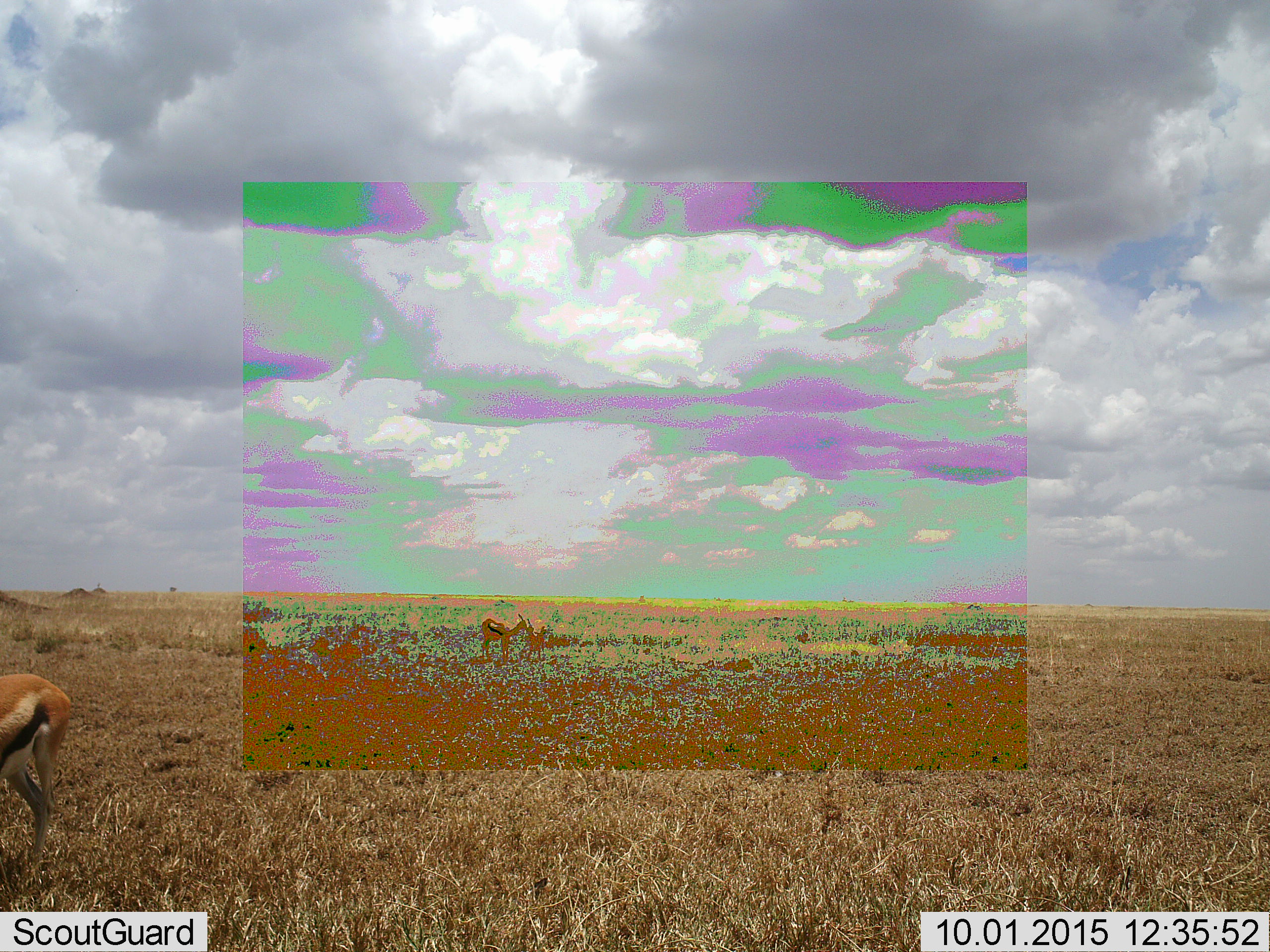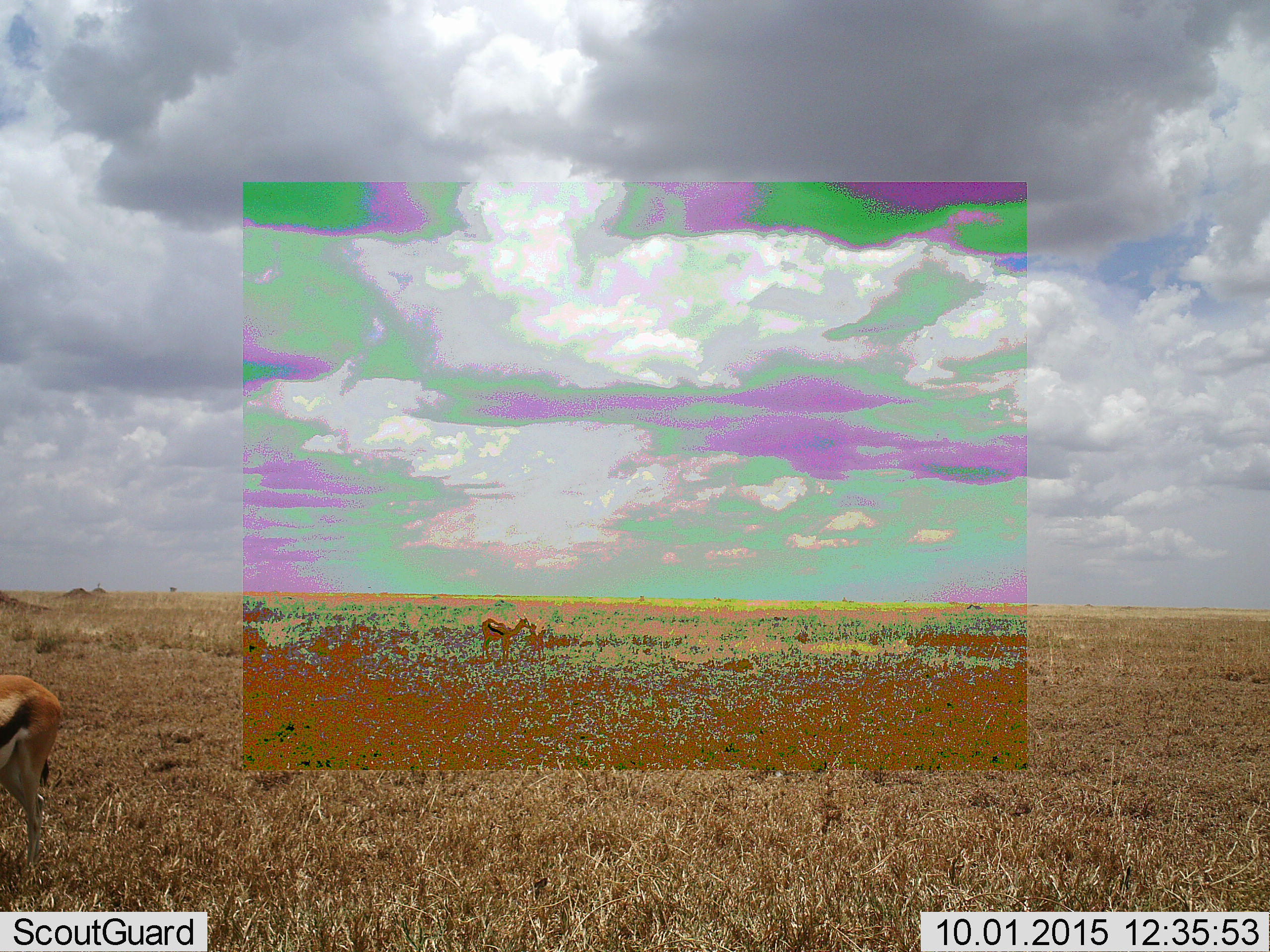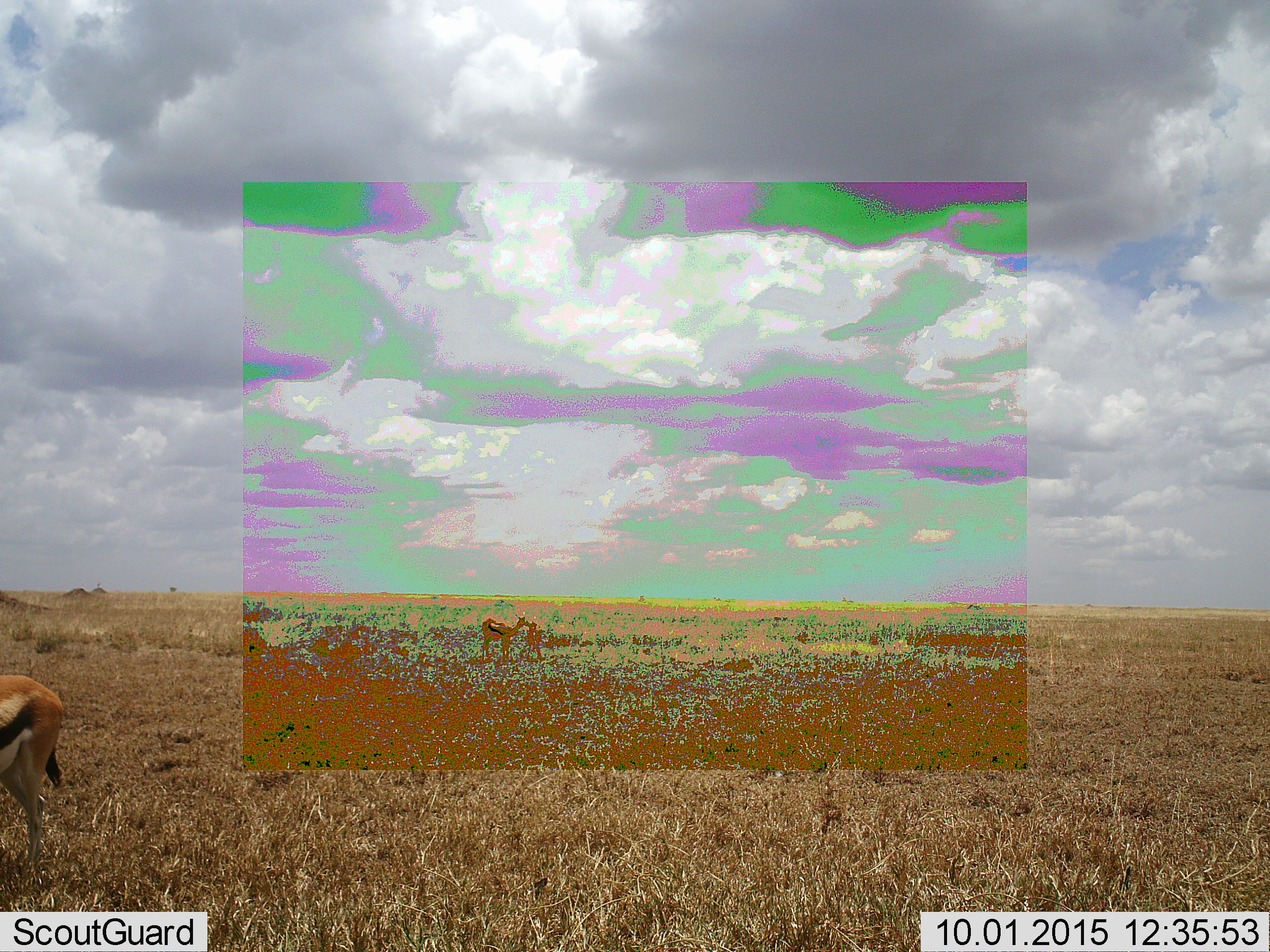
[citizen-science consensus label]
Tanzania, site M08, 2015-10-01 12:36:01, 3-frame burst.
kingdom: Animalia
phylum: Chordata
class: Mammalia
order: Artiodactyla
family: Bovidae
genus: Eudorcas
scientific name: Eudorcas thomsonii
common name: thomson's gazelle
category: gazellethomsons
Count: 3.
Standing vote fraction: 100%.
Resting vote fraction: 0%.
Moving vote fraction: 10%.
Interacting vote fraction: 10%.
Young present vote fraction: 40%.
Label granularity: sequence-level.